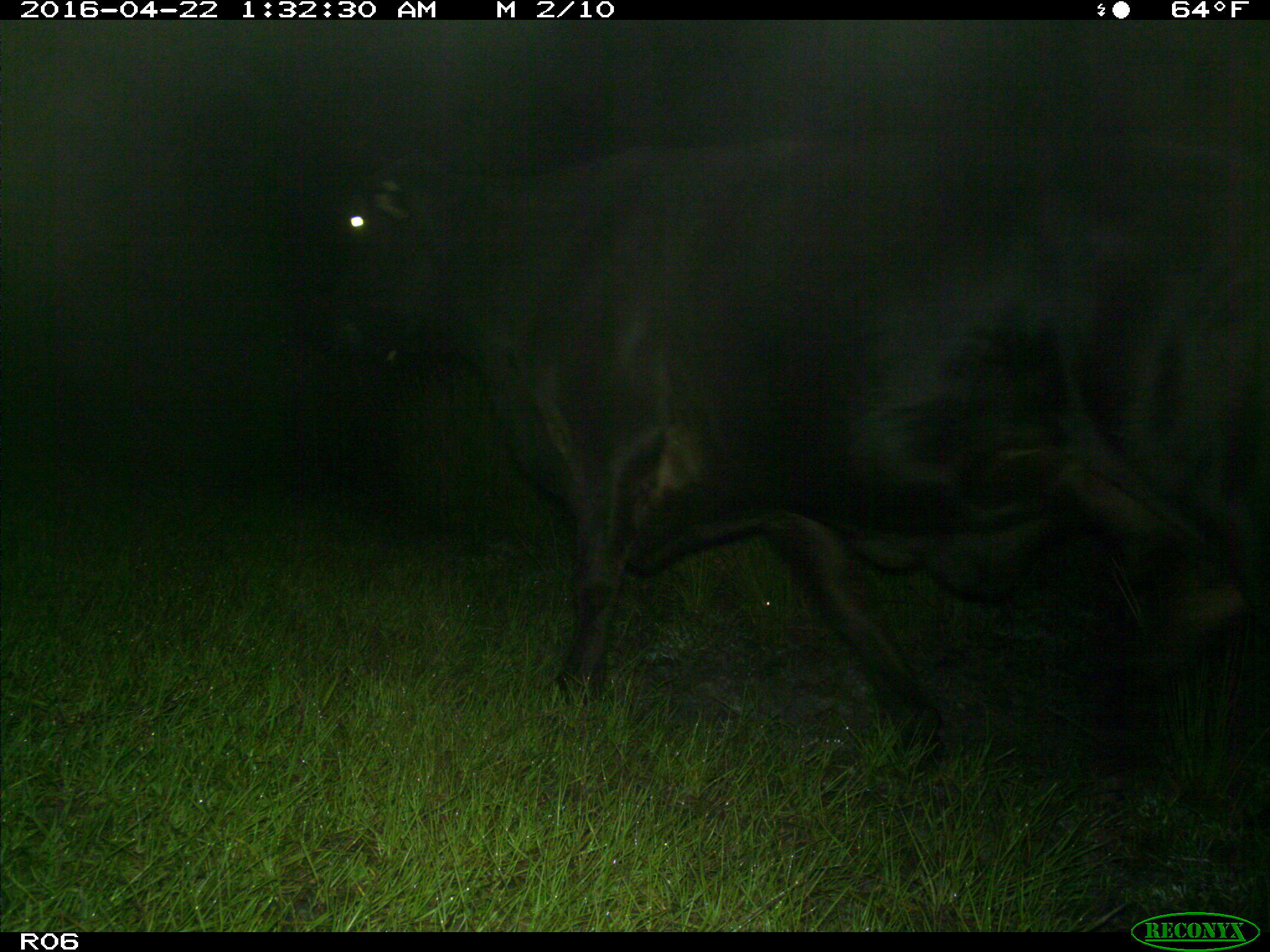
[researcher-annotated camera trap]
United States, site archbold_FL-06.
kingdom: Animalia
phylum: Chordata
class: Mammalia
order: Artiodactyla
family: Bovidae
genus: Bos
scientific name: Bos taurus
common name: domestic cow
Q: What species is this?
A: Bos taurus (domestic cow).